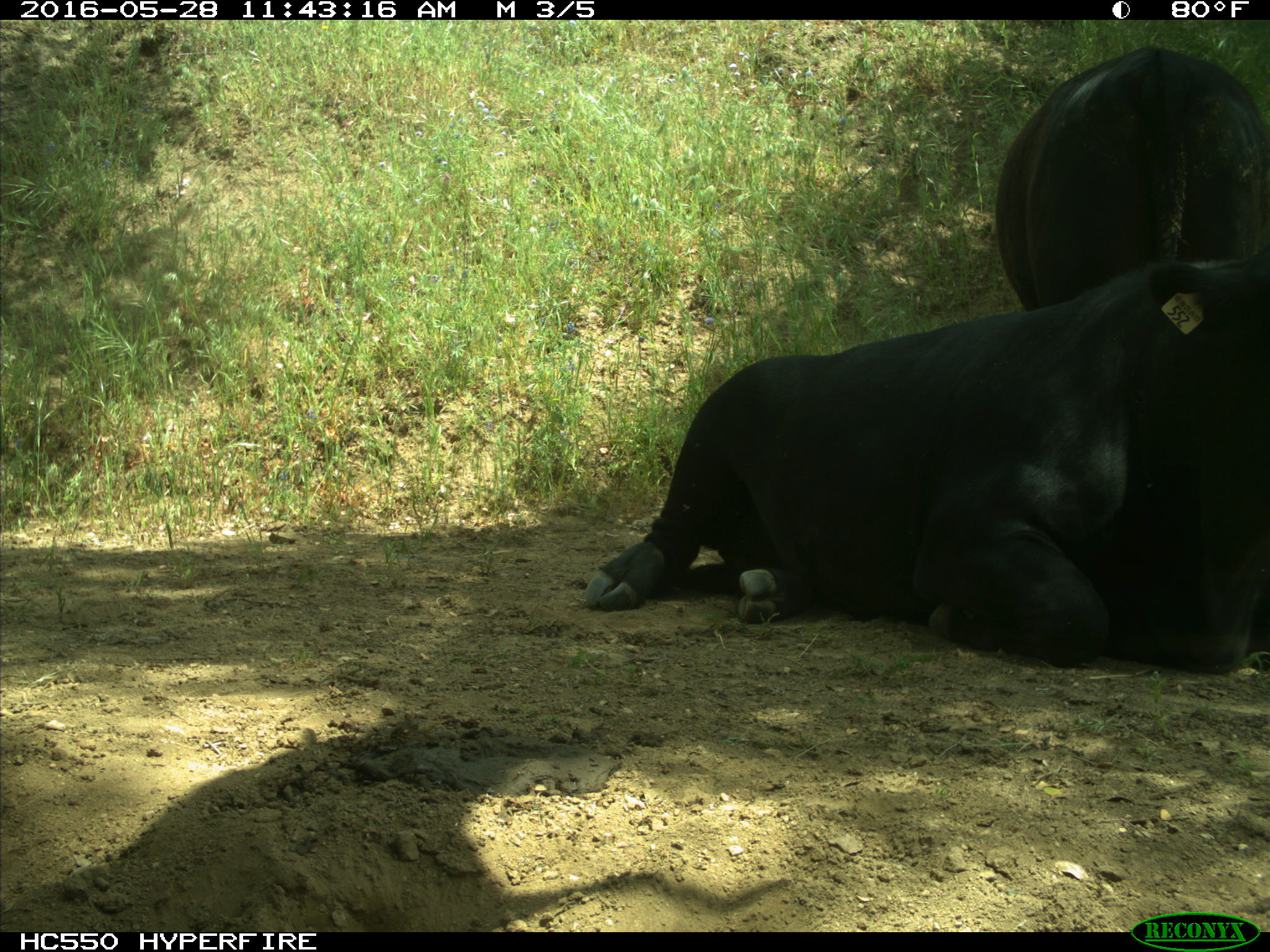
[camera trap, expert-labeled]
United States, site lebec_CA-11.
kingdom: Animalia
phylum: Chordata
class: Mammalia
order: Artiodactyla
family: Bovidae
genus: Bos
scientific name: Bos taurus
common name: domestic cow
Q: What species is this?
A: Bos taurus (domestic cow).